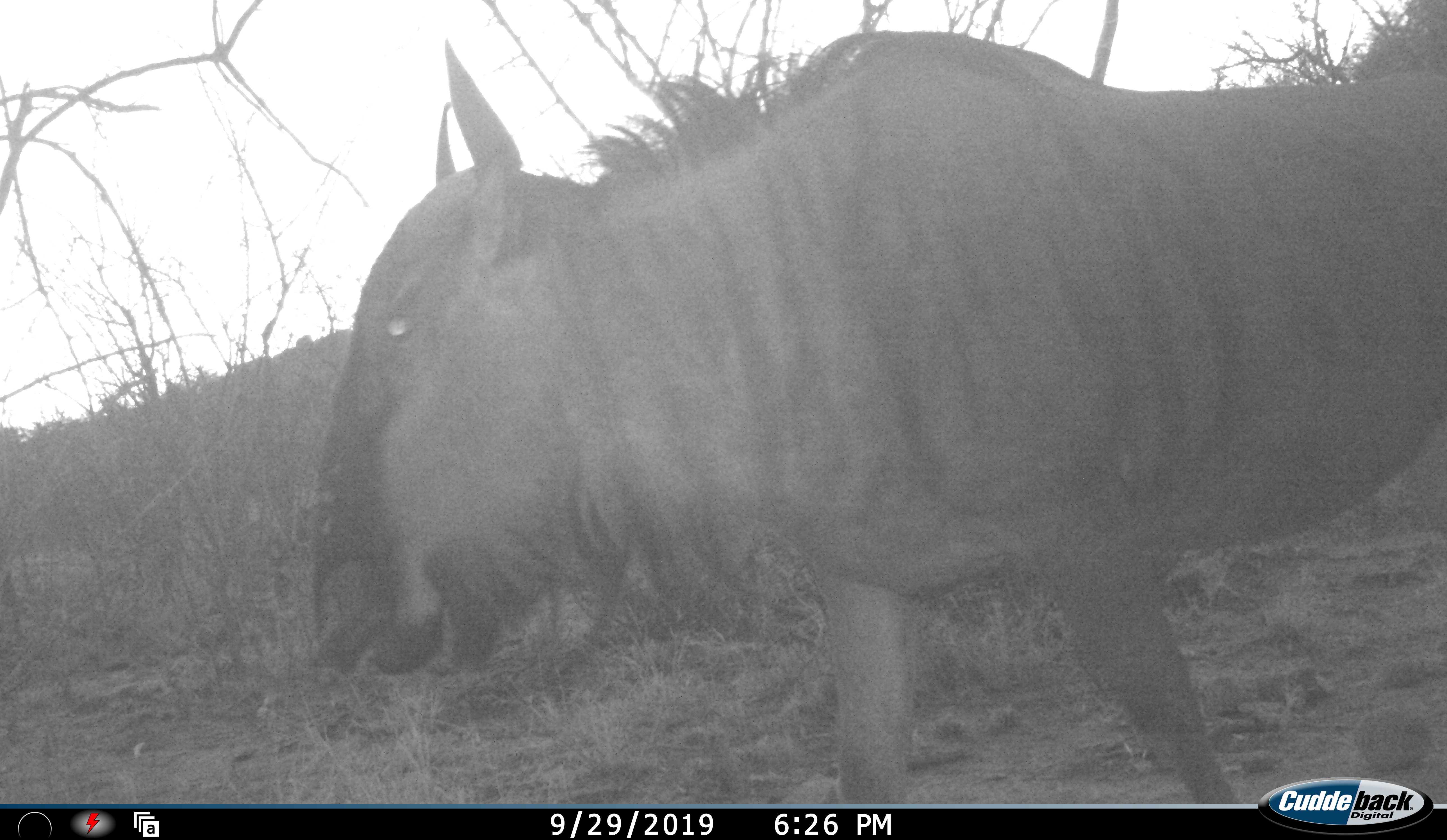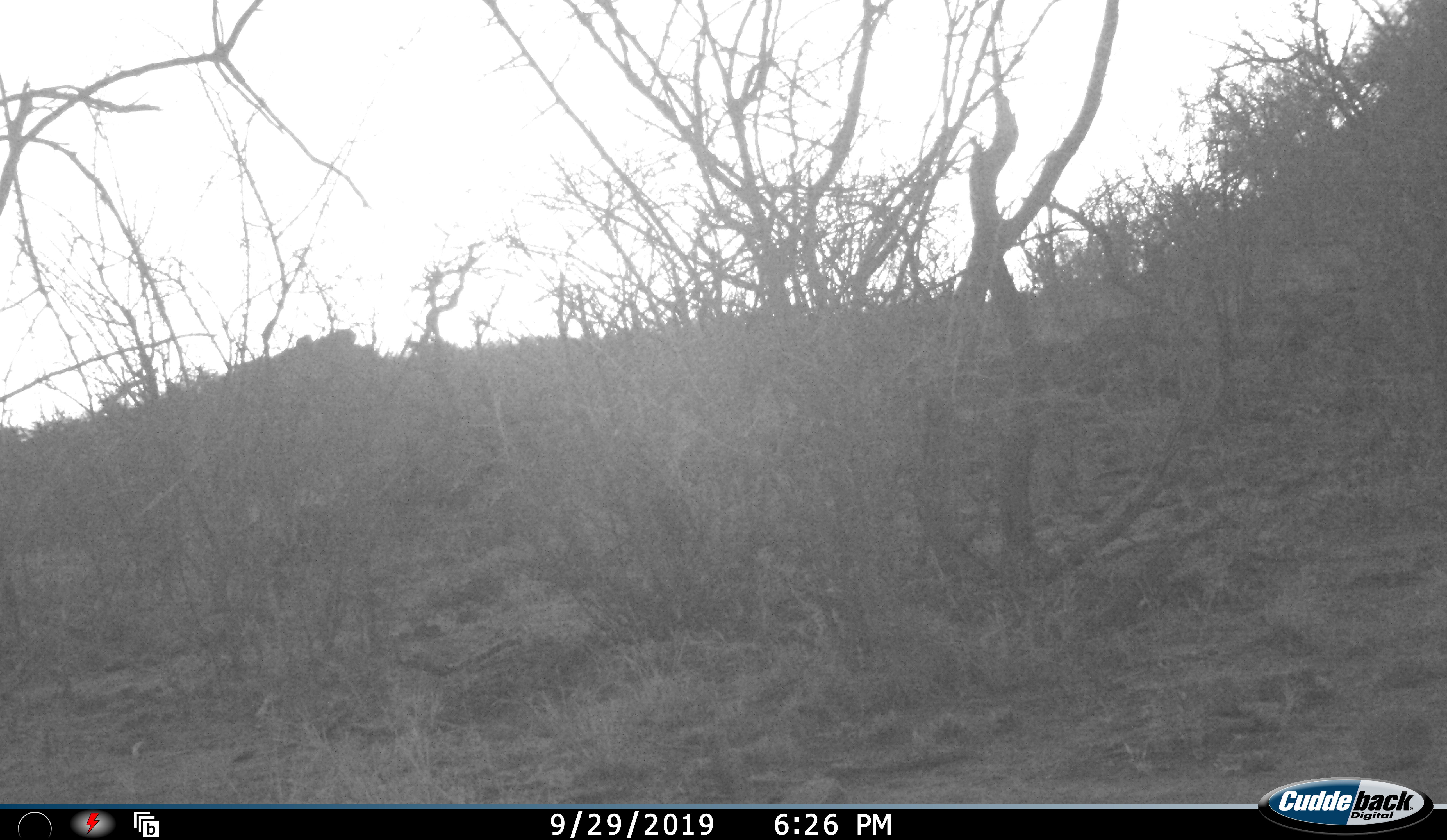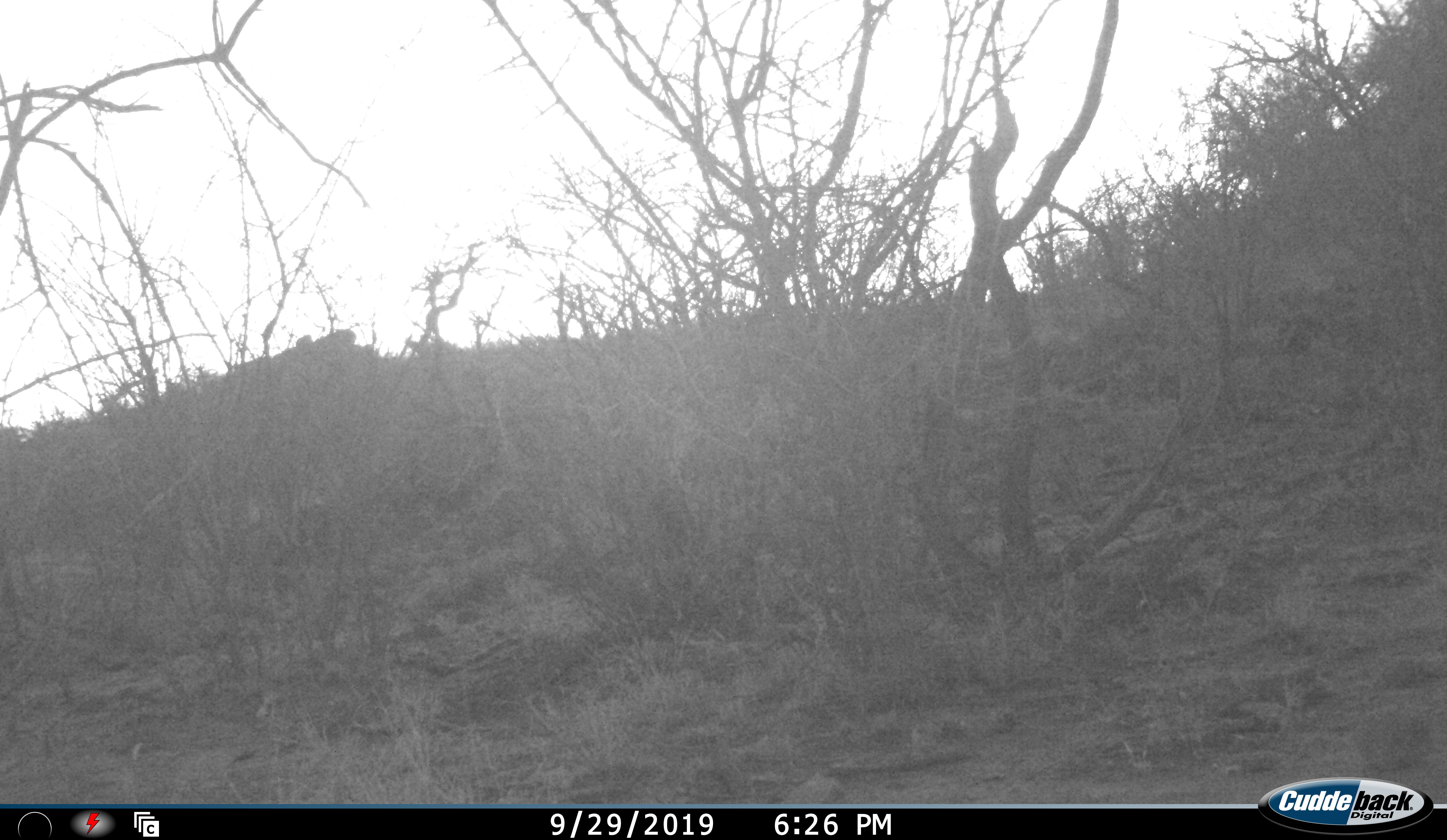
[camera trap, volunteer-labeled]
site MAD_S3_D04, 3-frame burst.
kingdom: Animalia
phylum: Chordata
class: Mammalia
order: Artiodactyla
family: Bovidae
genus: Connochaetes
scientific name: Connochaetes taurinus taurinus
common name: blue wildebeest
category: wildebeestblue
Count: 1.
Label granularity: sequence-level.